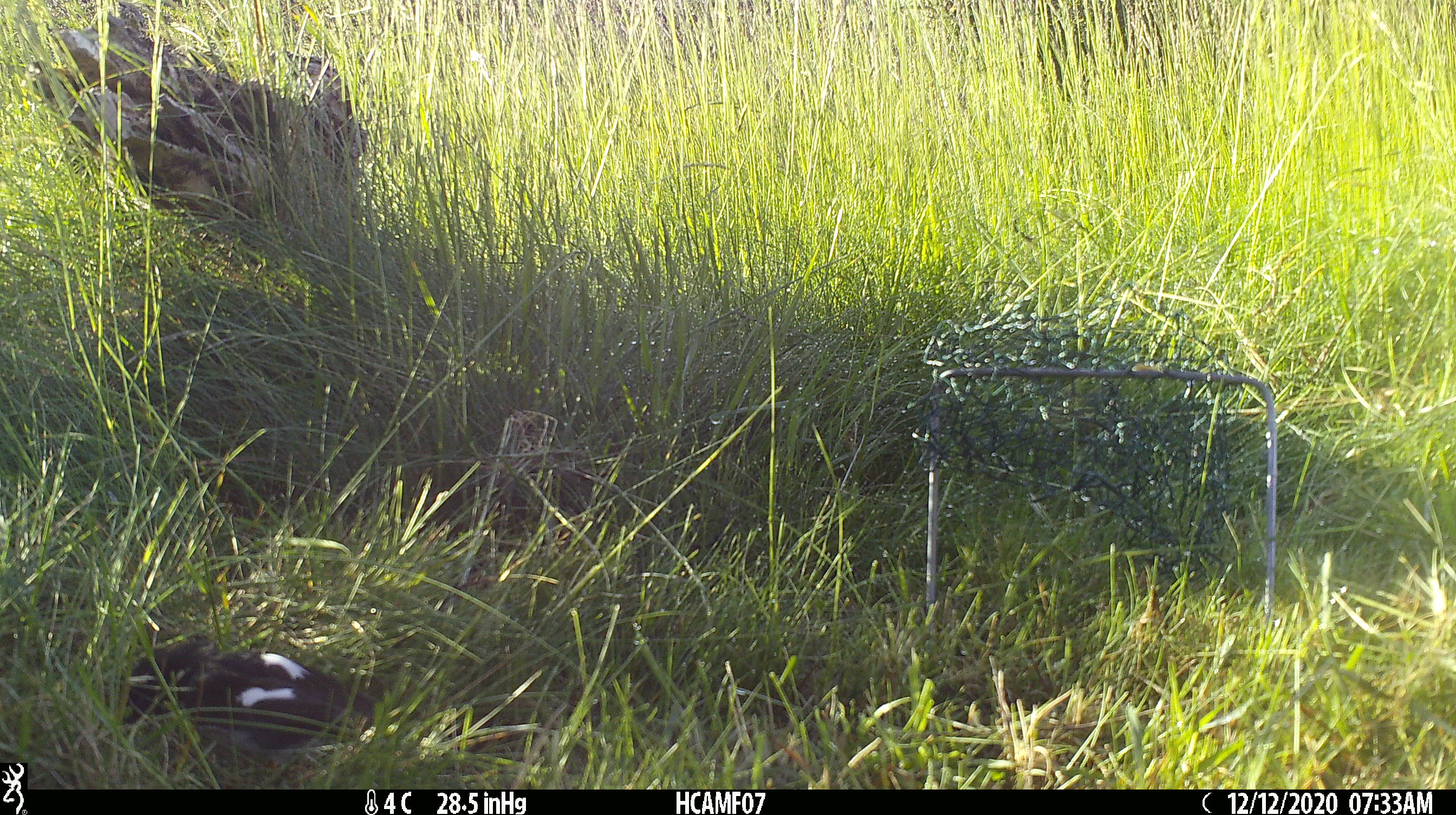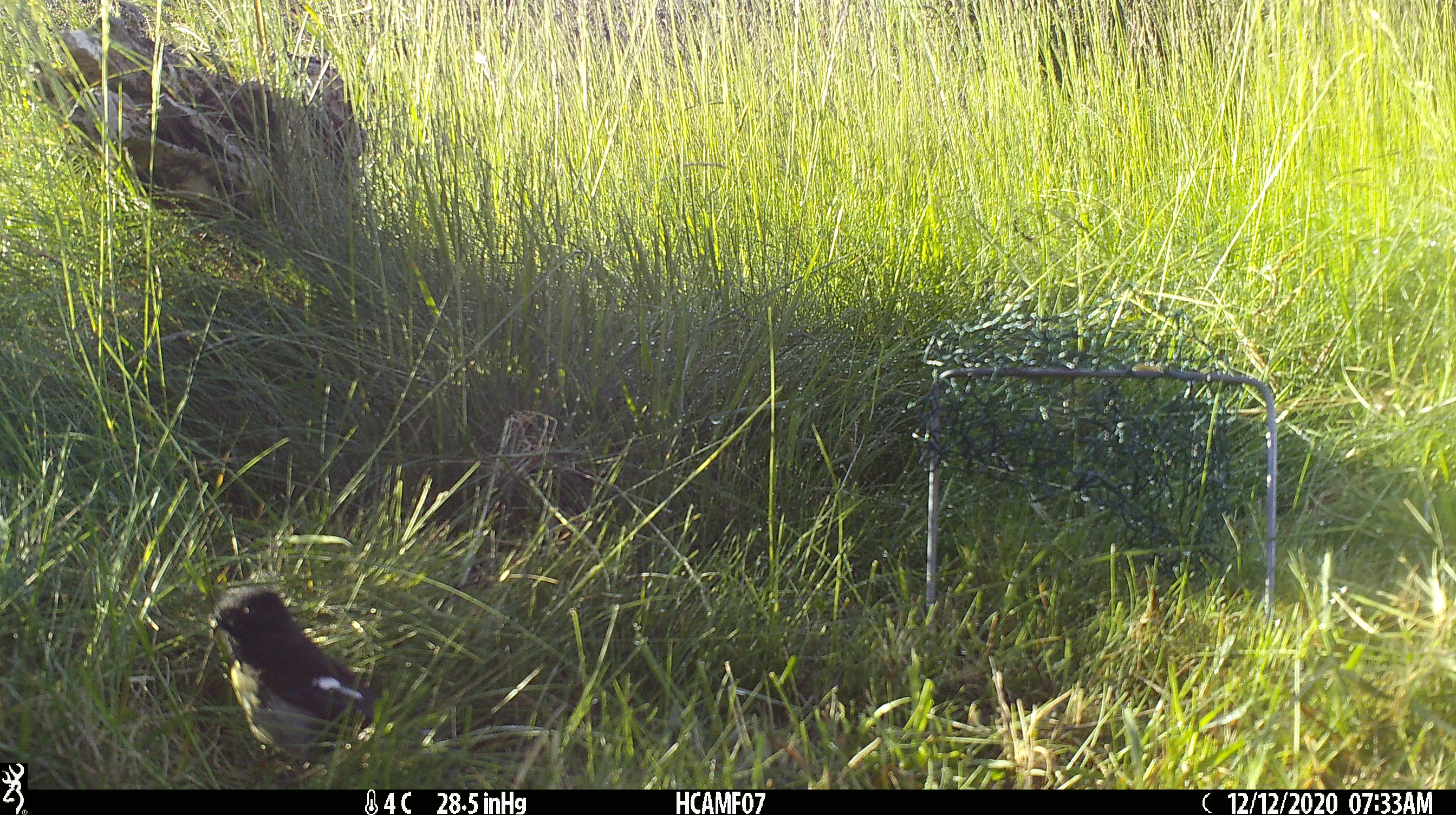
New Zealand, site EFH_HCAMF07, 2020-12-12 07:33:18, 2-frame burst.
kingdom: Animalia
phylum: Chordata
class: Aves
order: Passeriformes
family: Petroicidae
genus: Petroica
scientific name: Petroica macrocephala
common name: tomtit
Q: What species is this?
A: Tomtit (Petroica macrocephala).